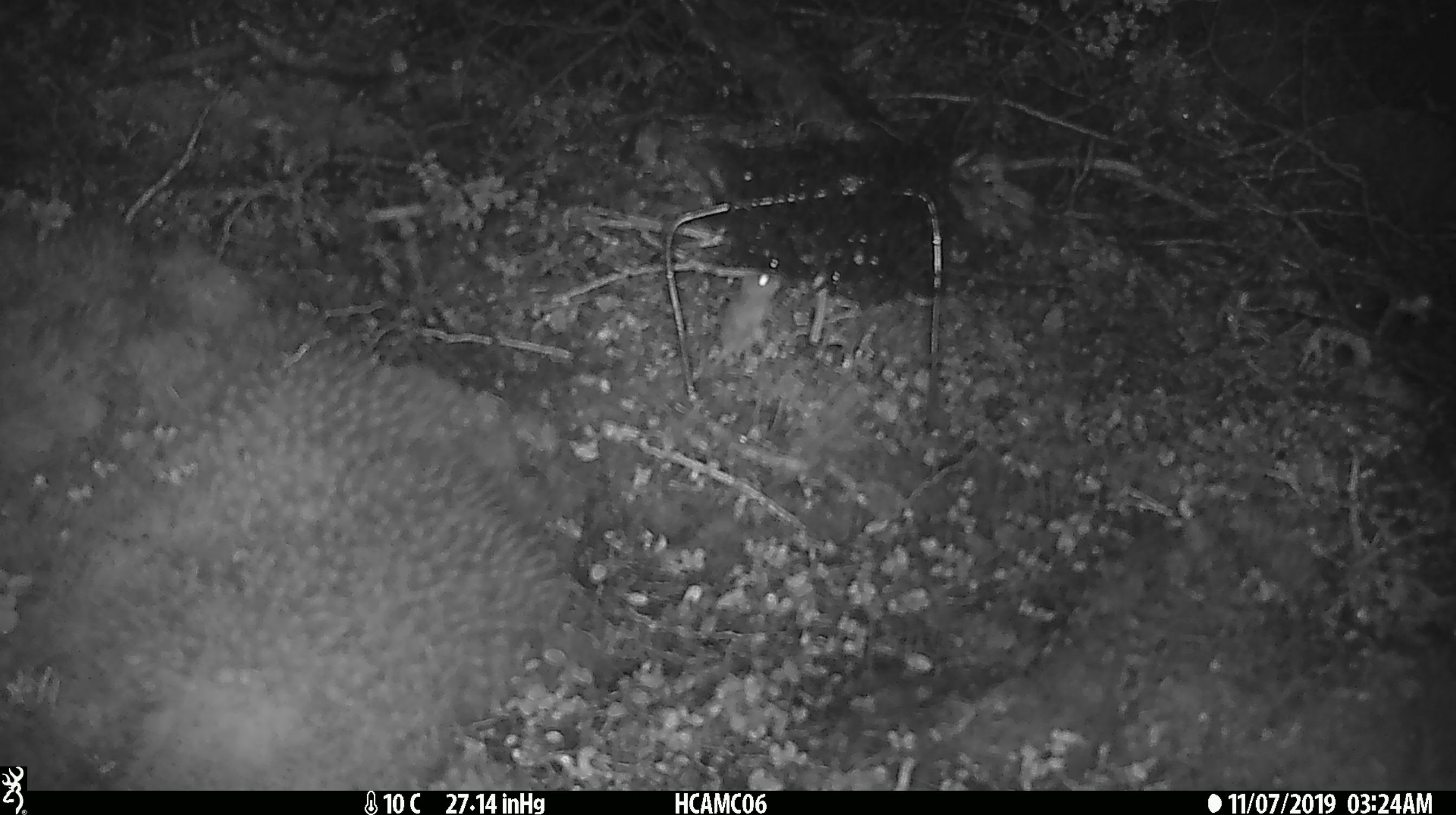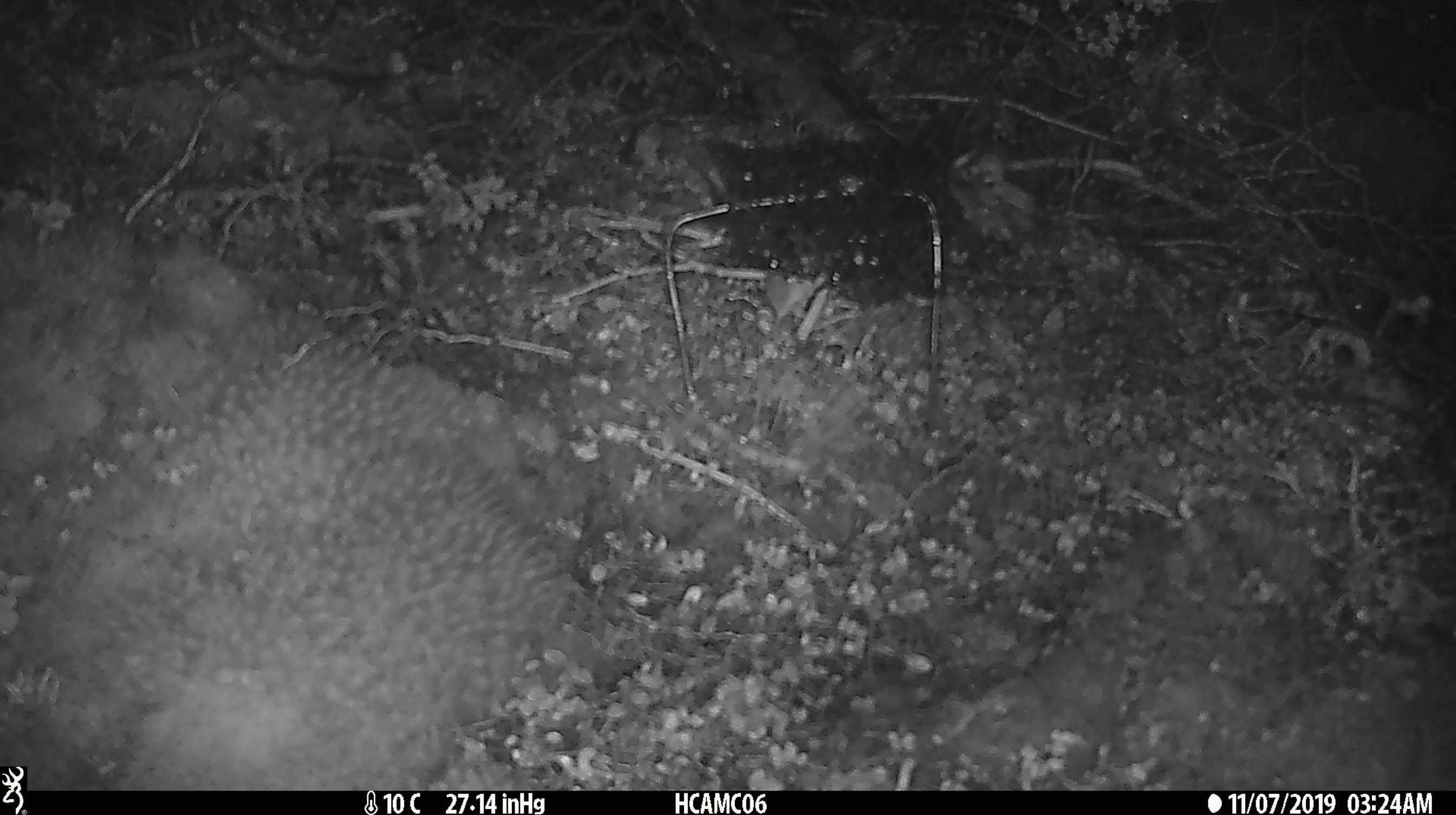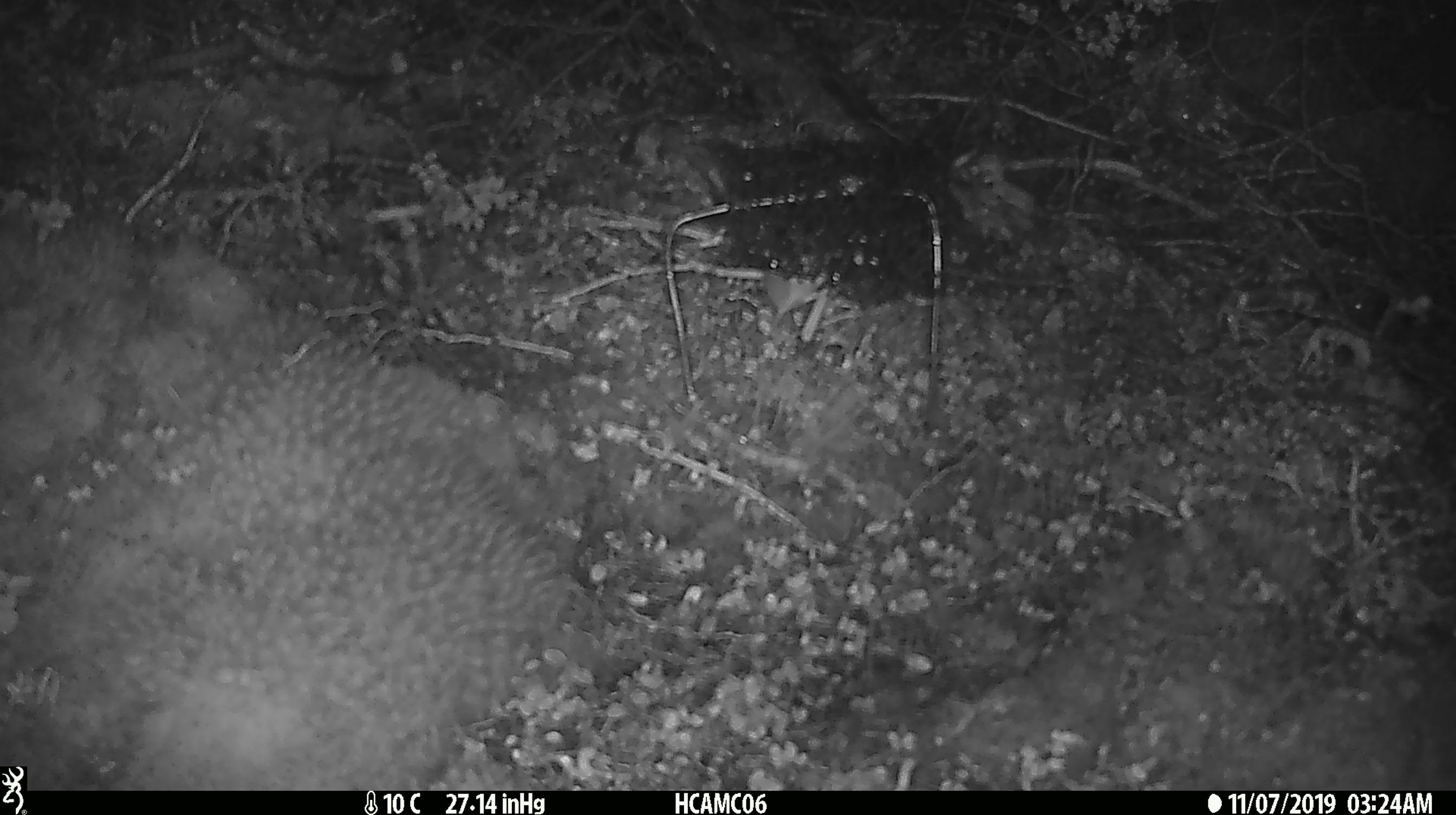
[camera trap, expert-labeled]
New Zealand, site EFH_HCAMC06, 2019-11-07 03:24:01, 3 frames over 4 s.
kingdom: Animalia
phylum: Chordata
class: Mammalia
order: Rodentia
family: Muridae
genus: Mus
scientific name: Mus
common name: mouse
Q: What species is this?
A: Mouse (Mus).